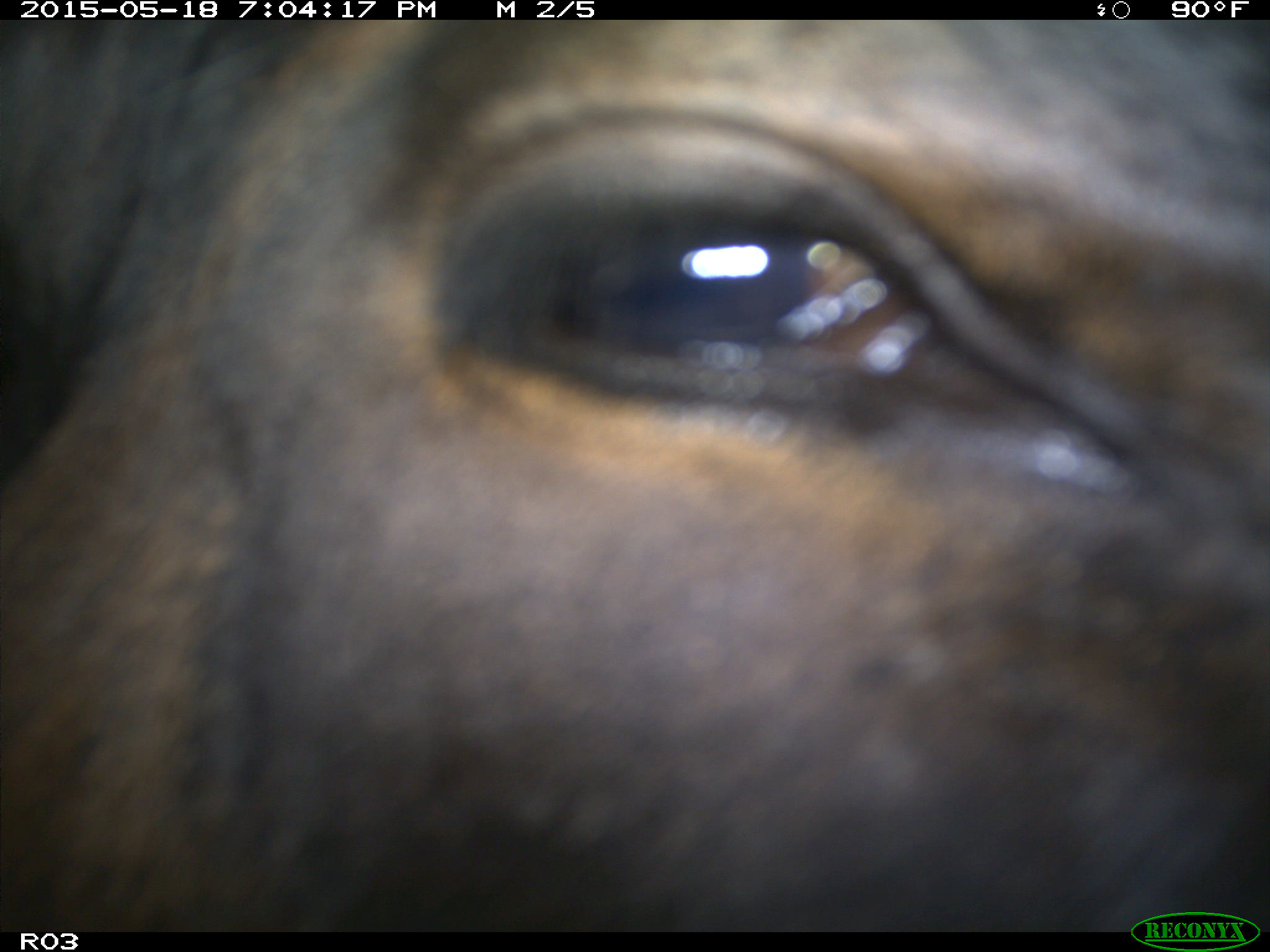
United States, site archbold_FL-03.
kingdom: Animalia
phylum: Chordata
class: Mammalia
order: Artiodactyla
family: Bovidae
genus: Bos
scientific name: Bos taurus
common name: domestic cow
Bos taurus (domestic cow).